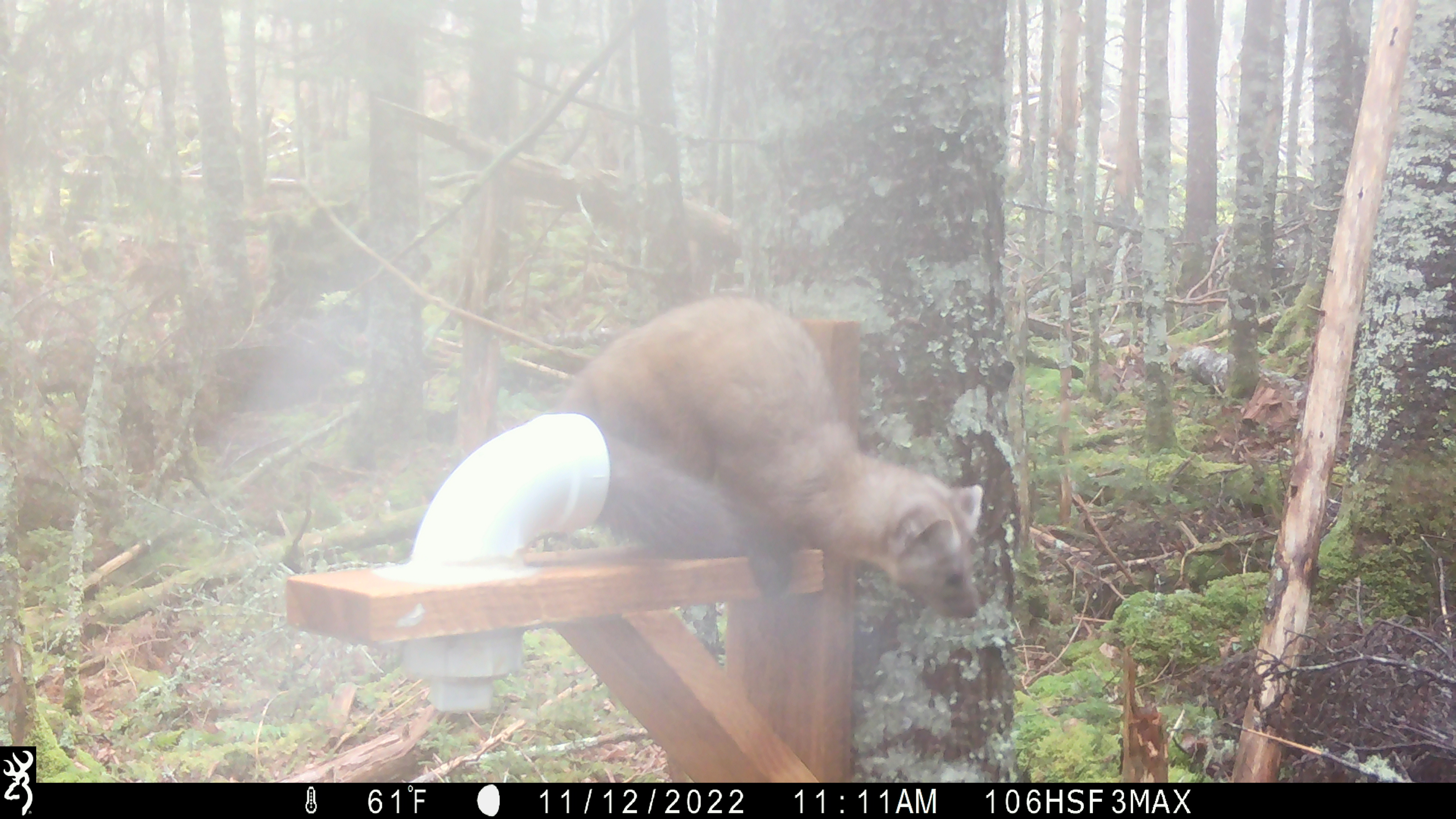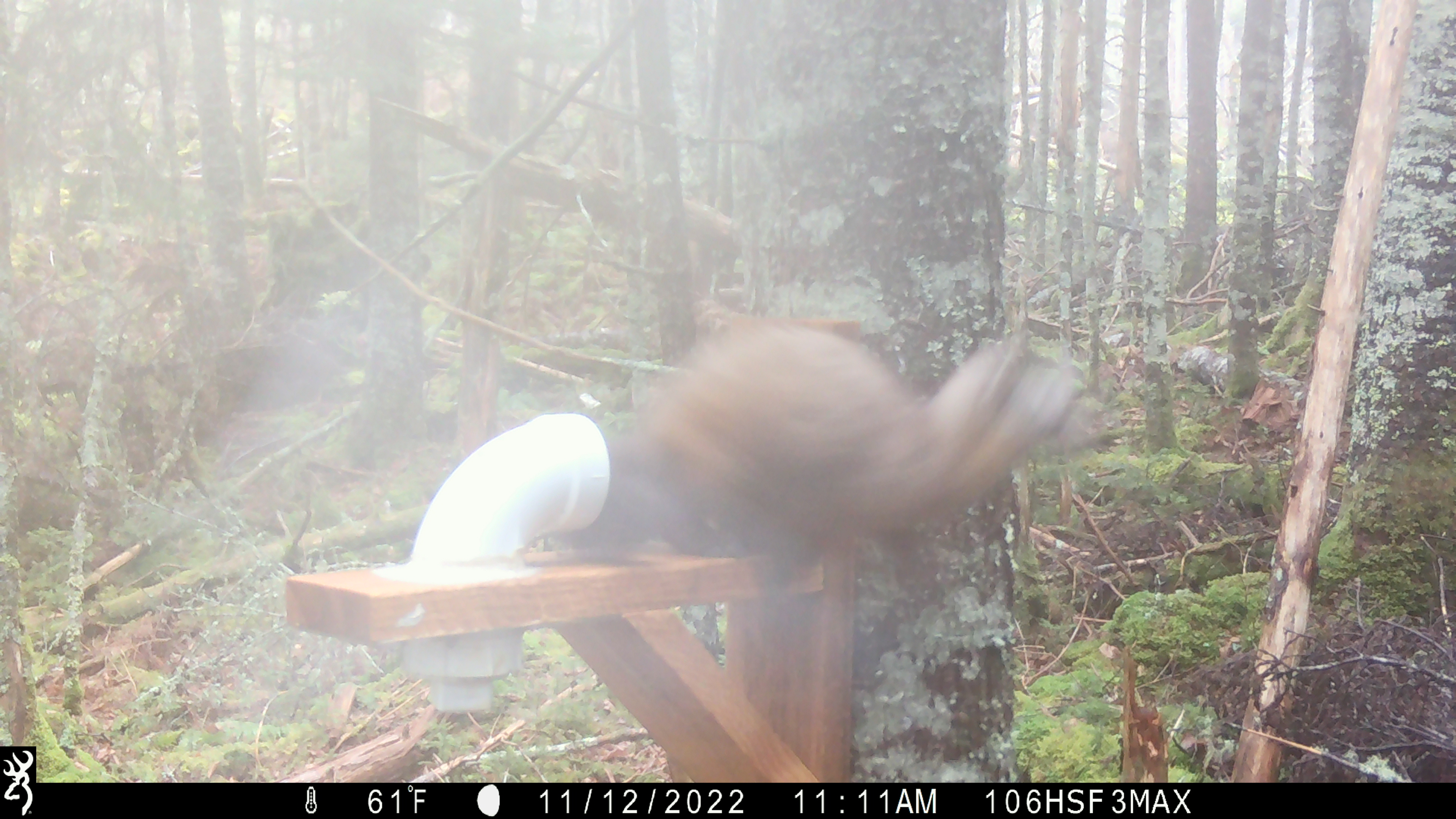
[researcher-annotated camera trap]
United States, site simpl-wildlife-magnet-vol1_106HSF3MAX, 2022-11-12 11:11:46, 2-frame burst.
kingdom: Animalia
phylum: Chordata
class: Mammalia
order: Carnivora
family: Mustelidae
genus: Martes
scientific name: Martes americana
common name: american marten